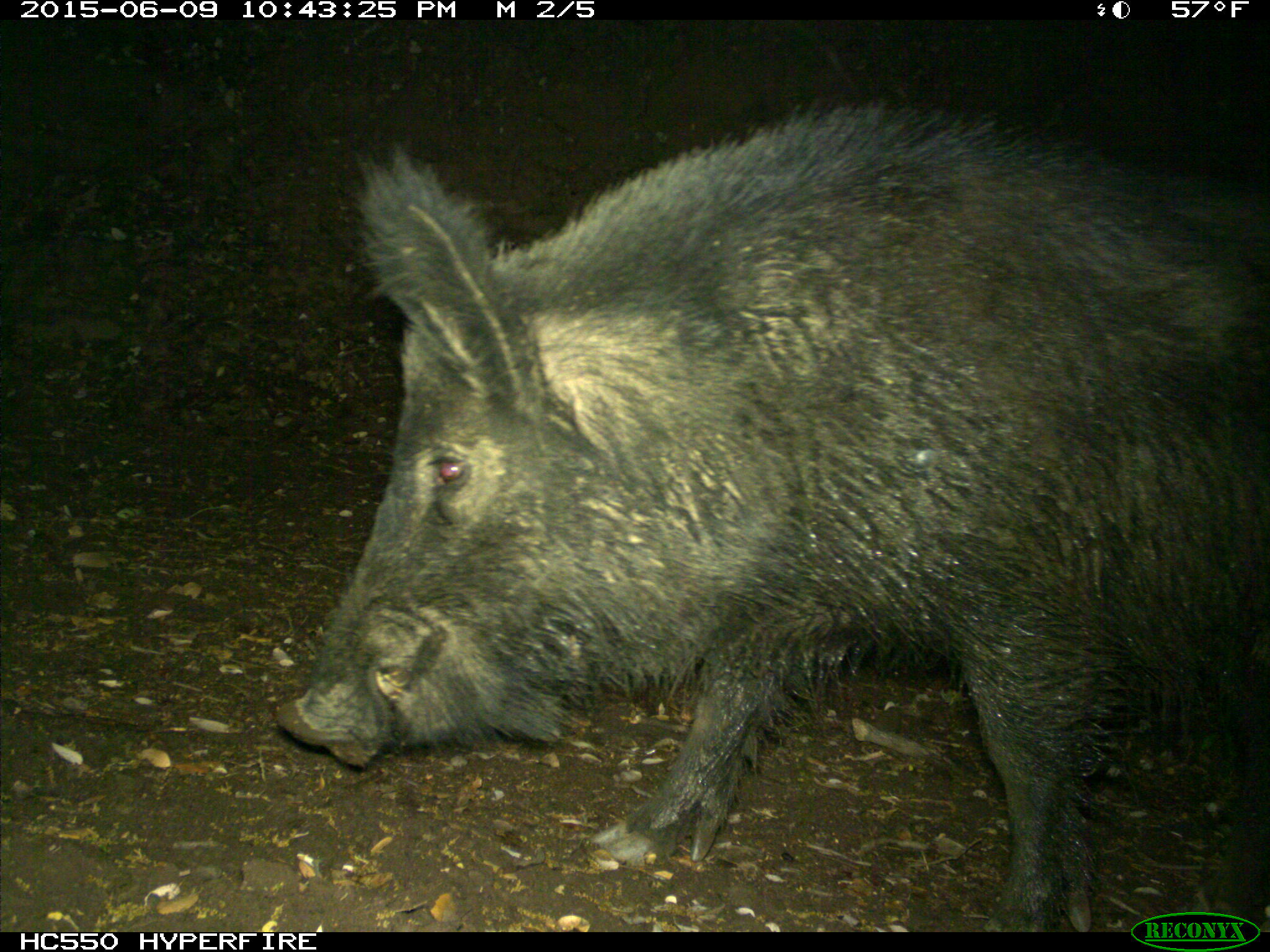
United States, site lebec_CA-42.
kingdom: Animalia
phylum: Chordata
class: Mammalia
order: Artiodactyla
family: Suidae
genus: Sus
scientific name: Sus scrofa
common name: wild boar